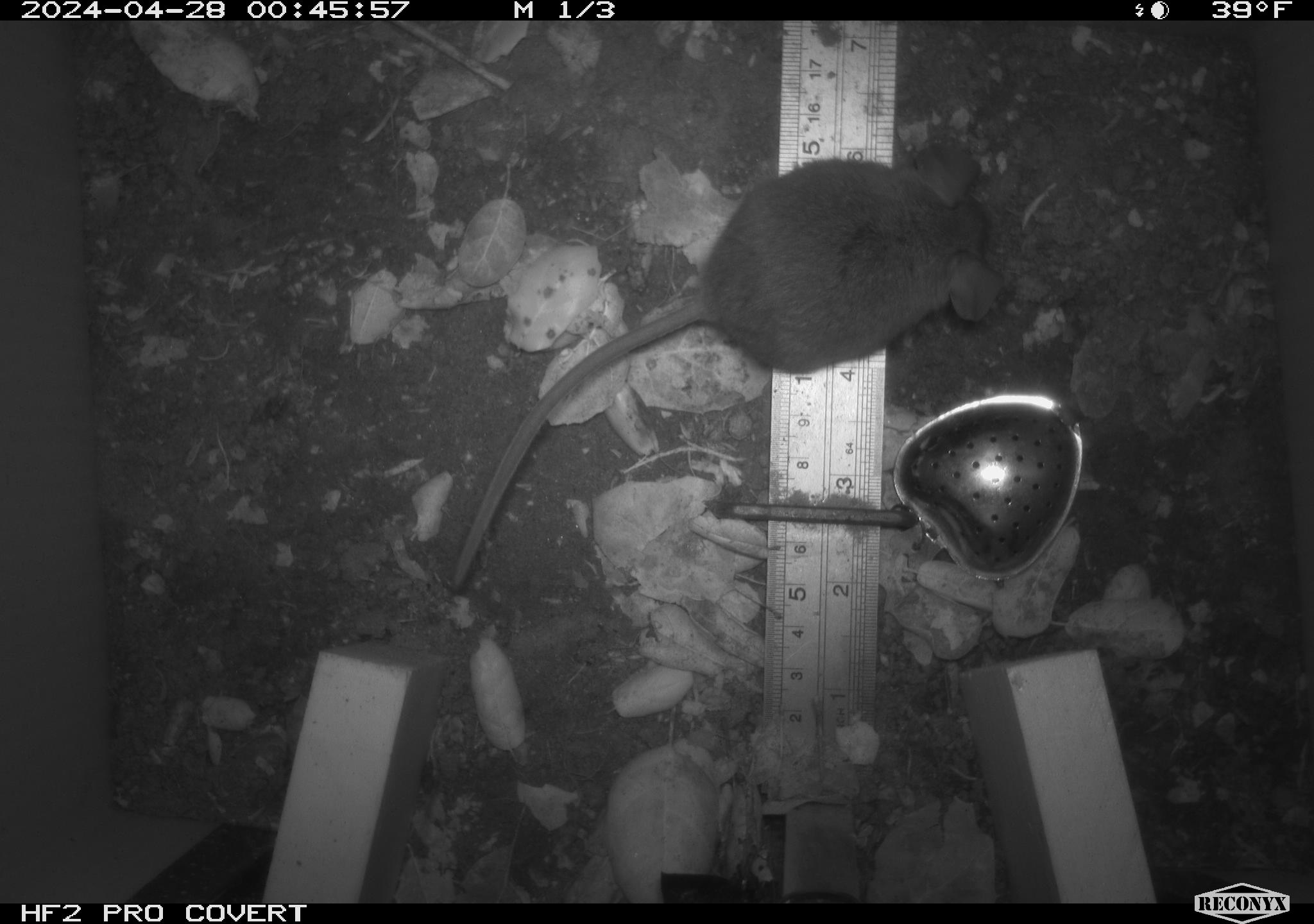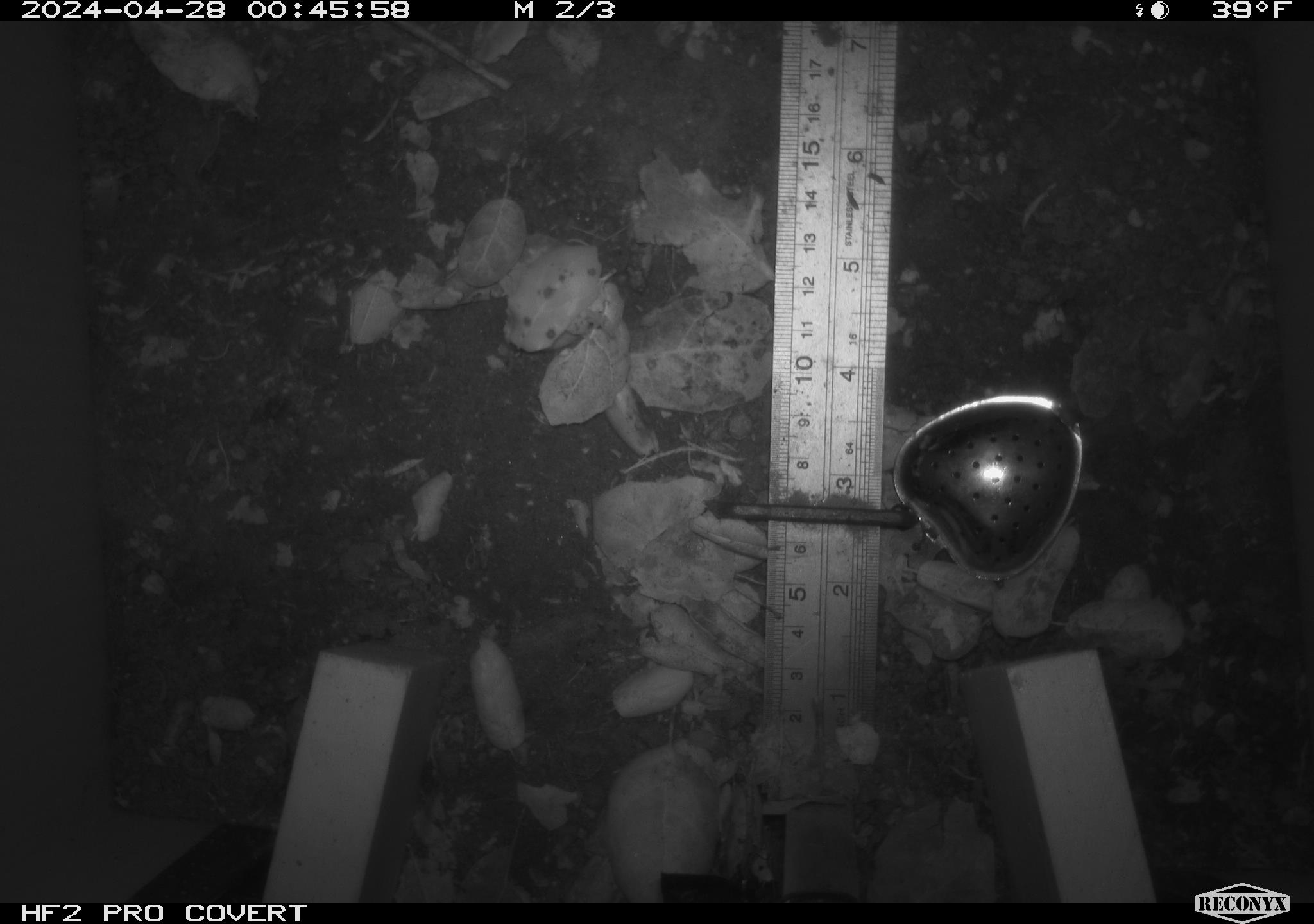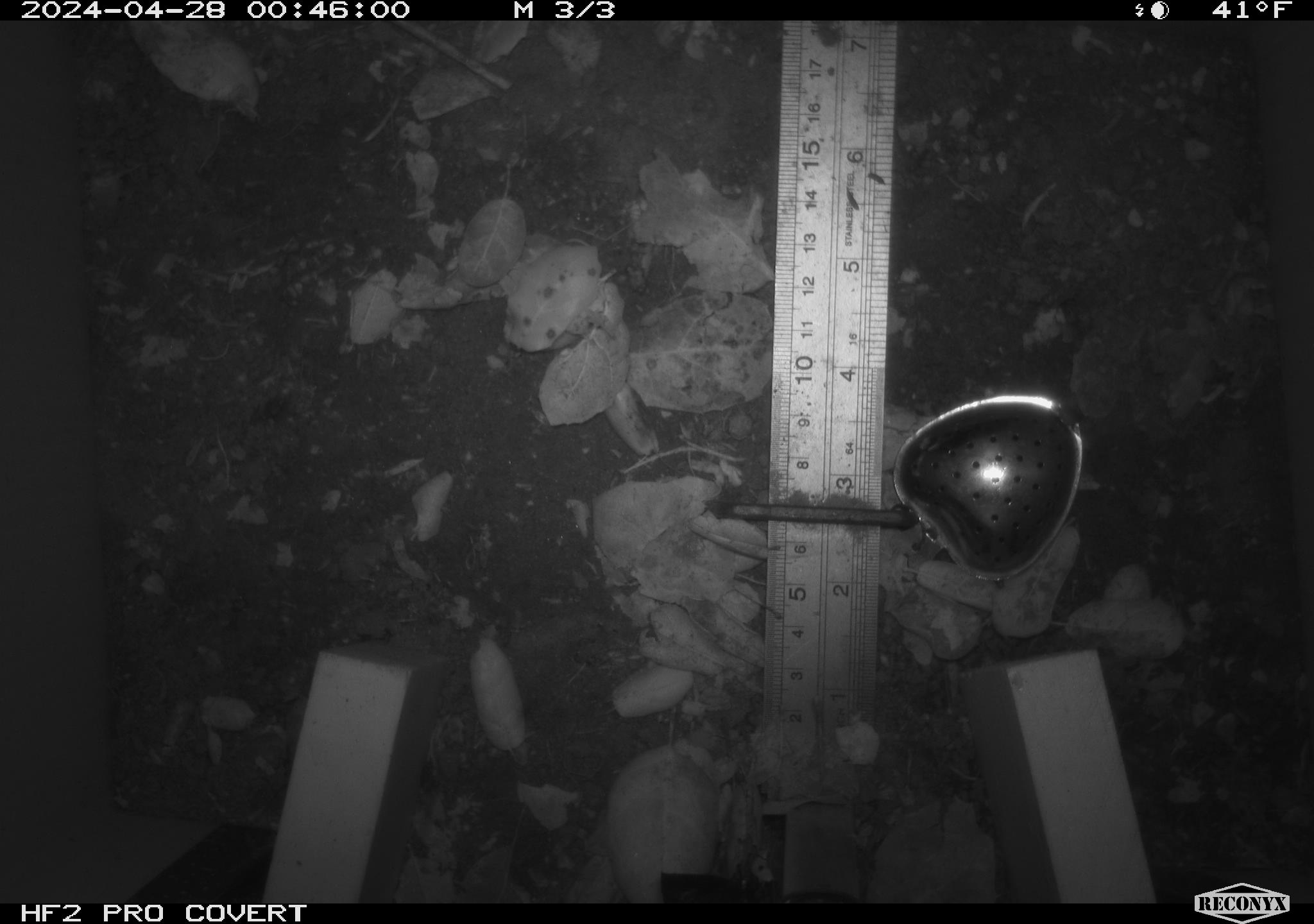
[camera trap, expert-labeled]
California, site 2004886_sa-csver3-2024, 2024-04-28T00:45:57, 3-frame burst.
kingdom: Animalia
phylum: Chordata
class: Mammalia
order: Rodentia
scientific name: Rodentia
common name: rodent